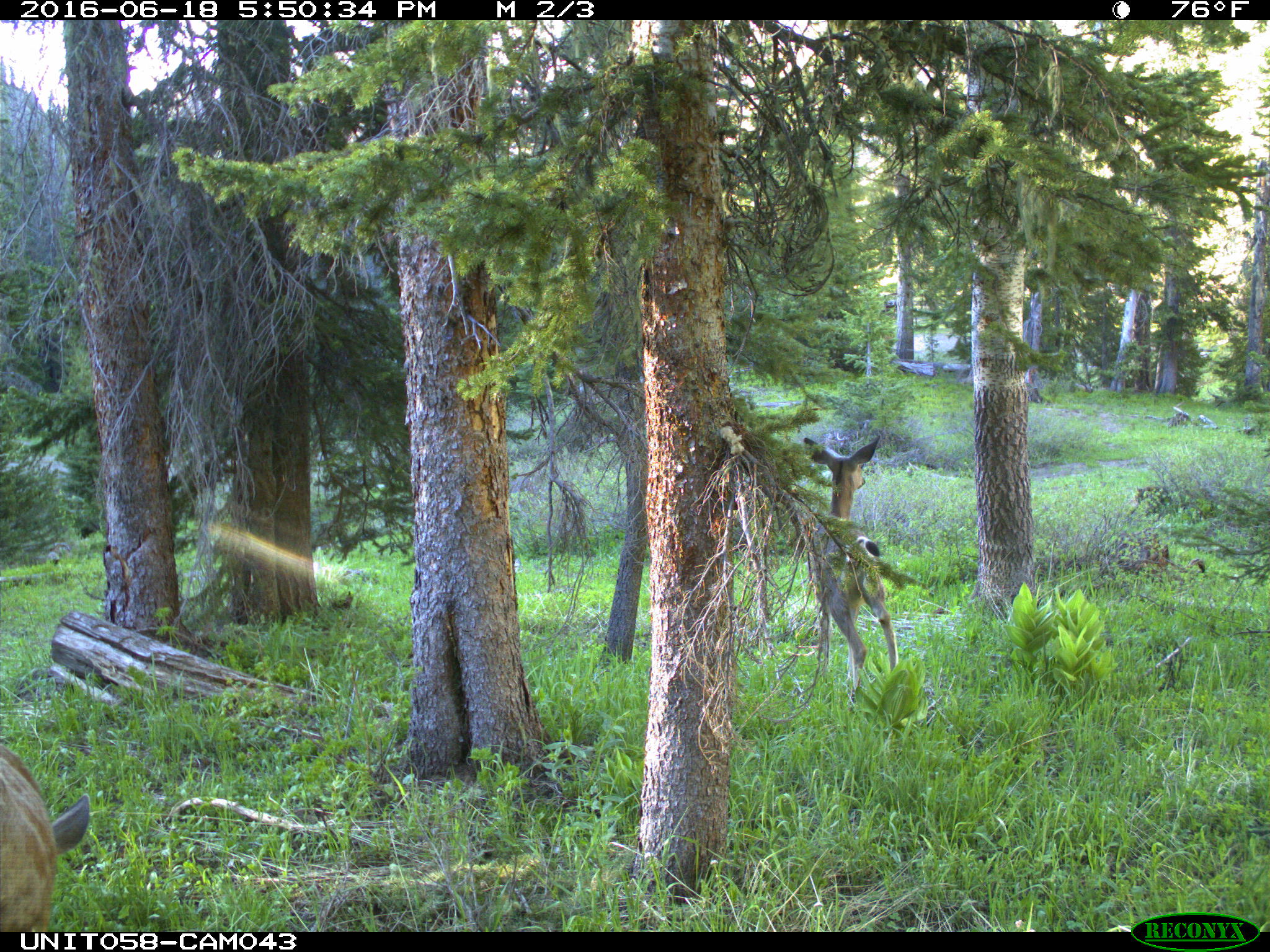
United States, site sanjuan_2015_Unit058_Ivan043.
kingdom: Animalia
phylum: Chordata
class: Mammalia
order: Artiodactyla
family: Cervidae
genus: Odocoileus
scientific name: Odocoileus hemionus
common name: mule deer